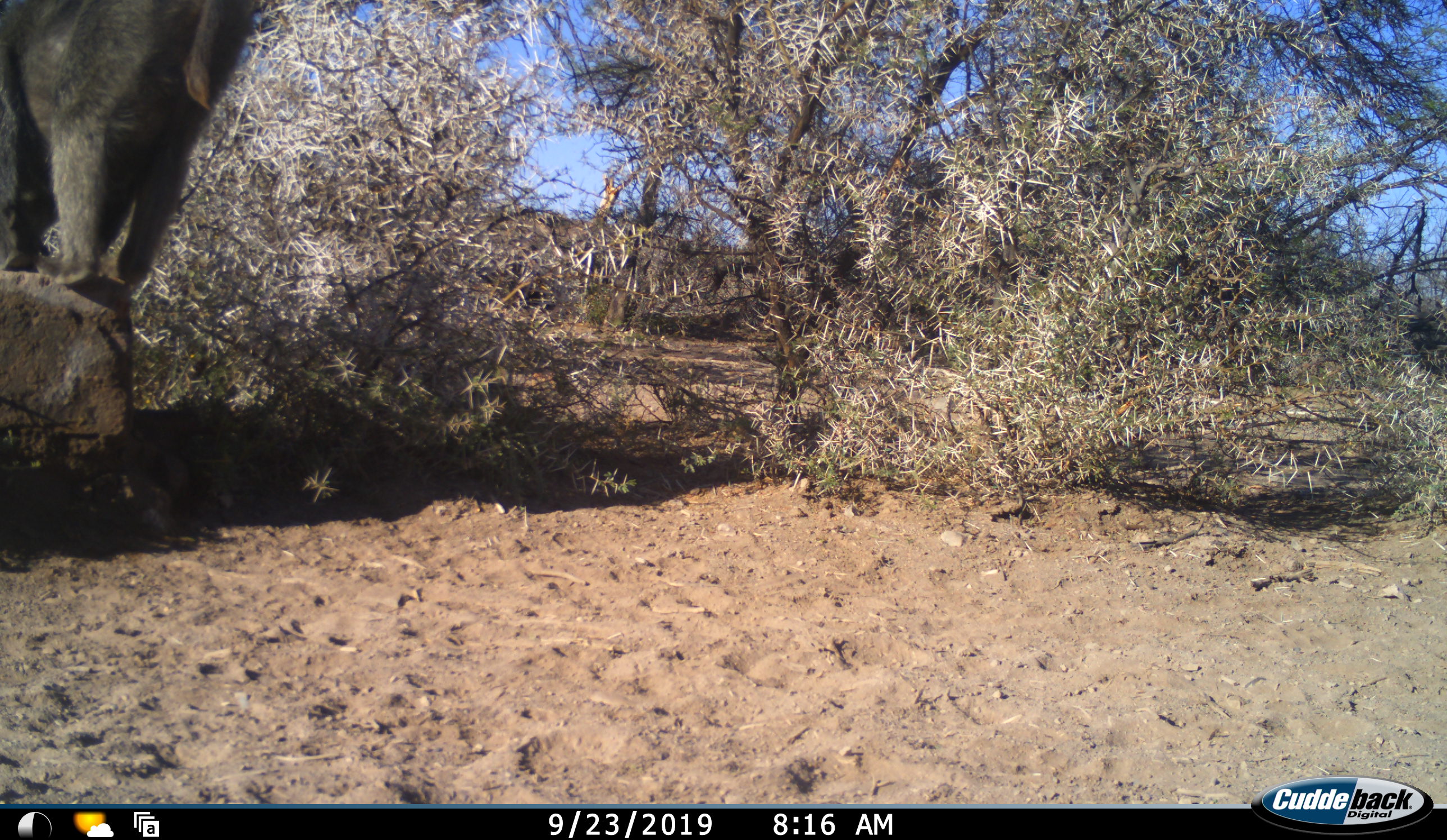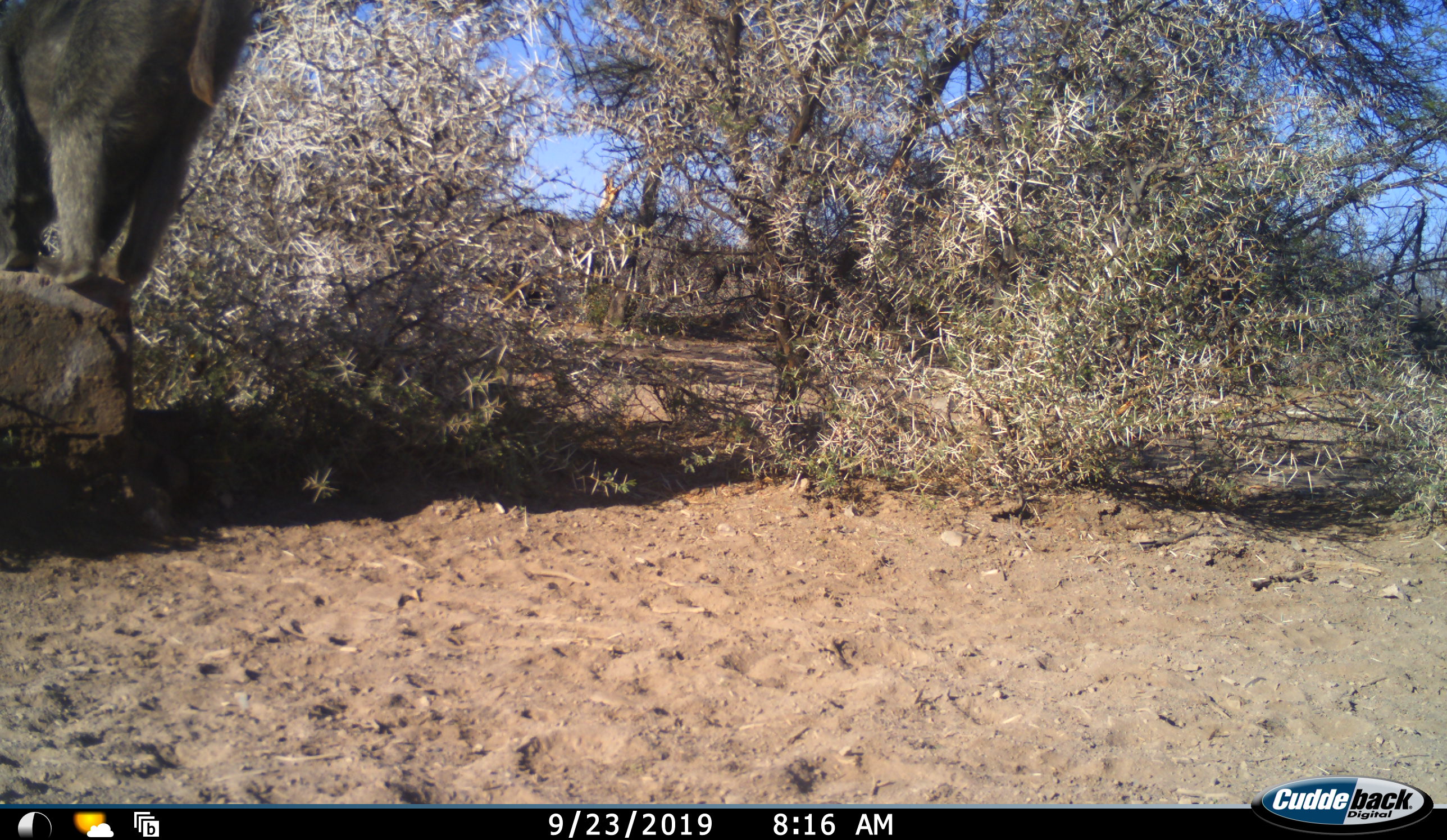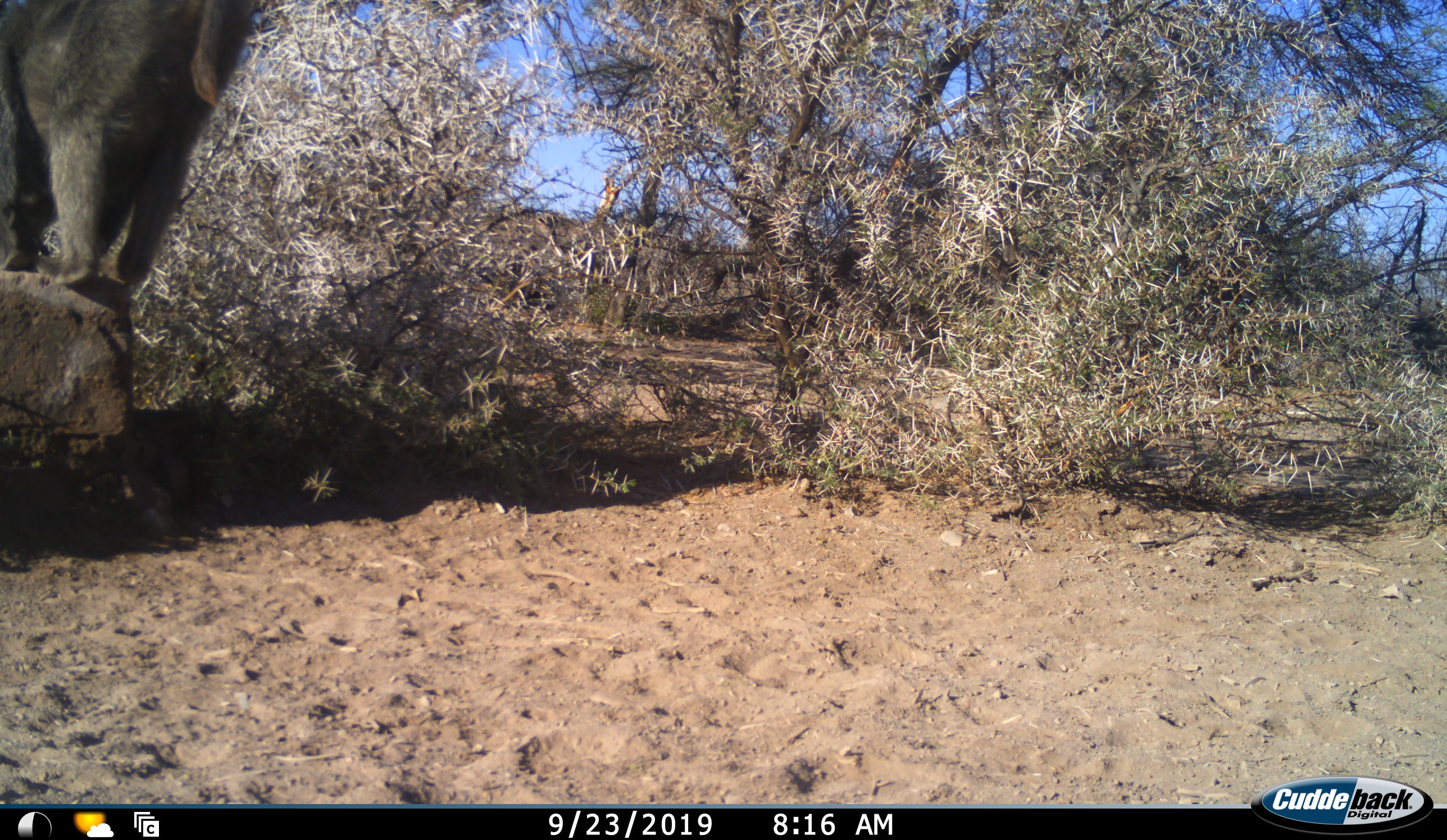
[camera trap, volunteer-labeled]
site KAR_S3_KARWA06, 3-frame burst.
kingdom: Animalia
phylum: Chordata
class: Mammalia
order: Primates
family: Cercopithecidae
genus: Papio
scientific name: Papio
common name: baboon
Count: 1.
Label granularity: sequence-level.